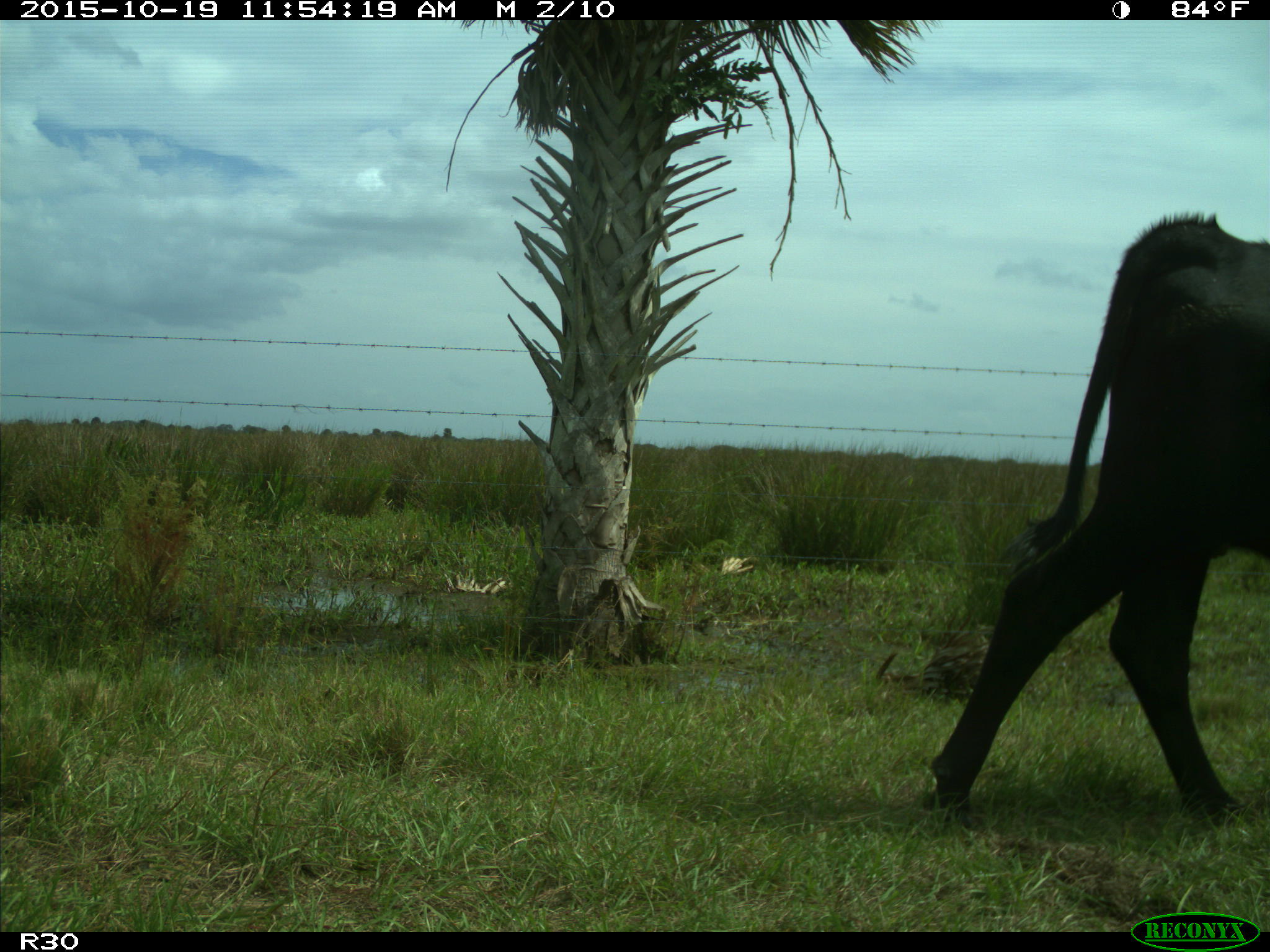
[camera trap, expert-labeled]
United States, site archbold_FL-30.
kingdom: Animalia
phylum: Chordata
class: Mammalia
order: Artiodactyla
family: Bovidae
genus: Bos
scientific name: Bos taurus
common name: domestic cow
Bos taurus (domestic cow).